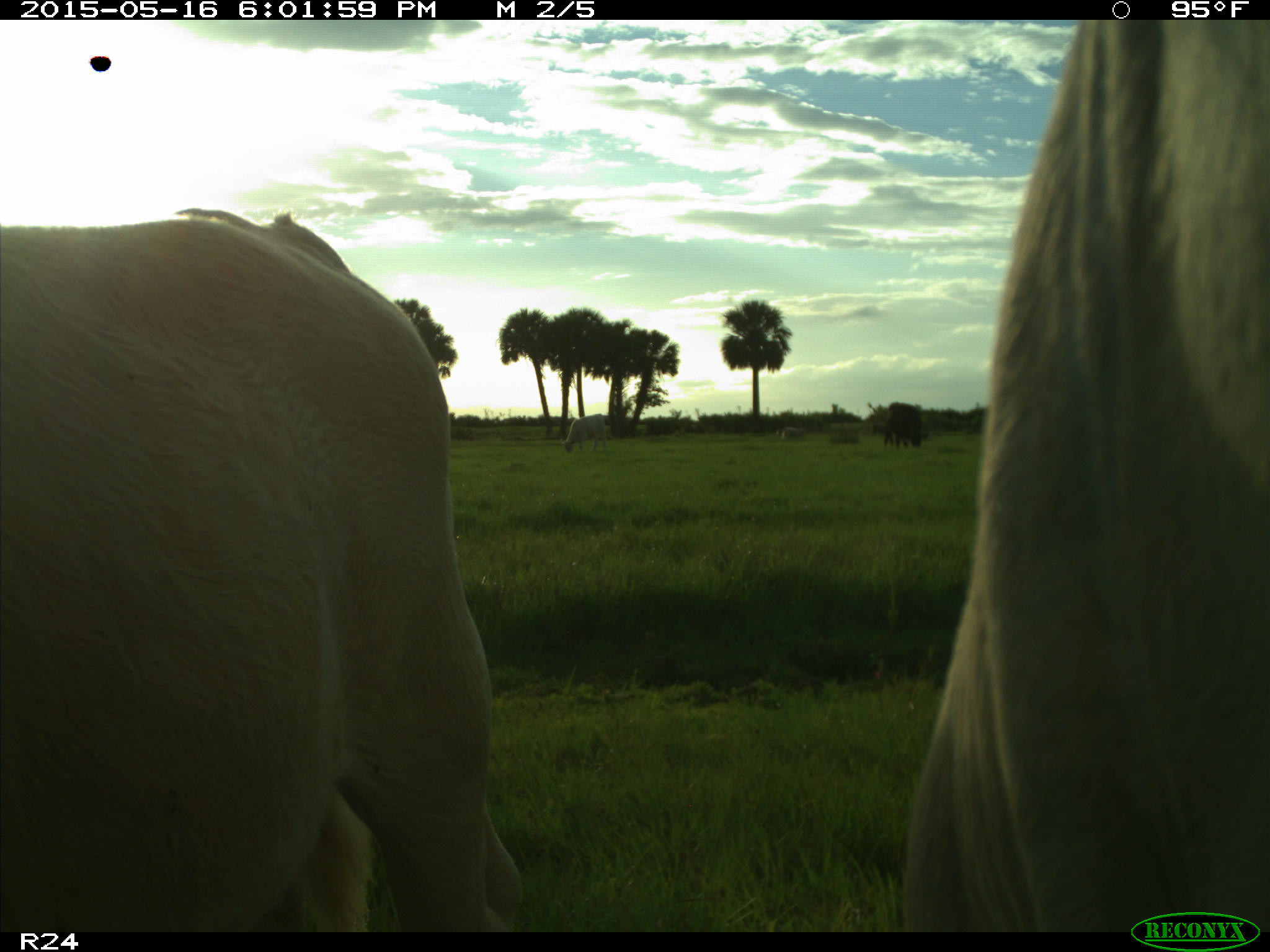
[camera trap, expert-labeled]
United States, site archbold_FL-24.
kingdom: Animalia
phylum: Chordata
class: Mammalia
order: Artiodactyla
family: Bovidae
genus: Bos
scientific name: Bos taurus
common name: domestic cow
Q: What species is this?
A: Bos taurus (domestic cow).